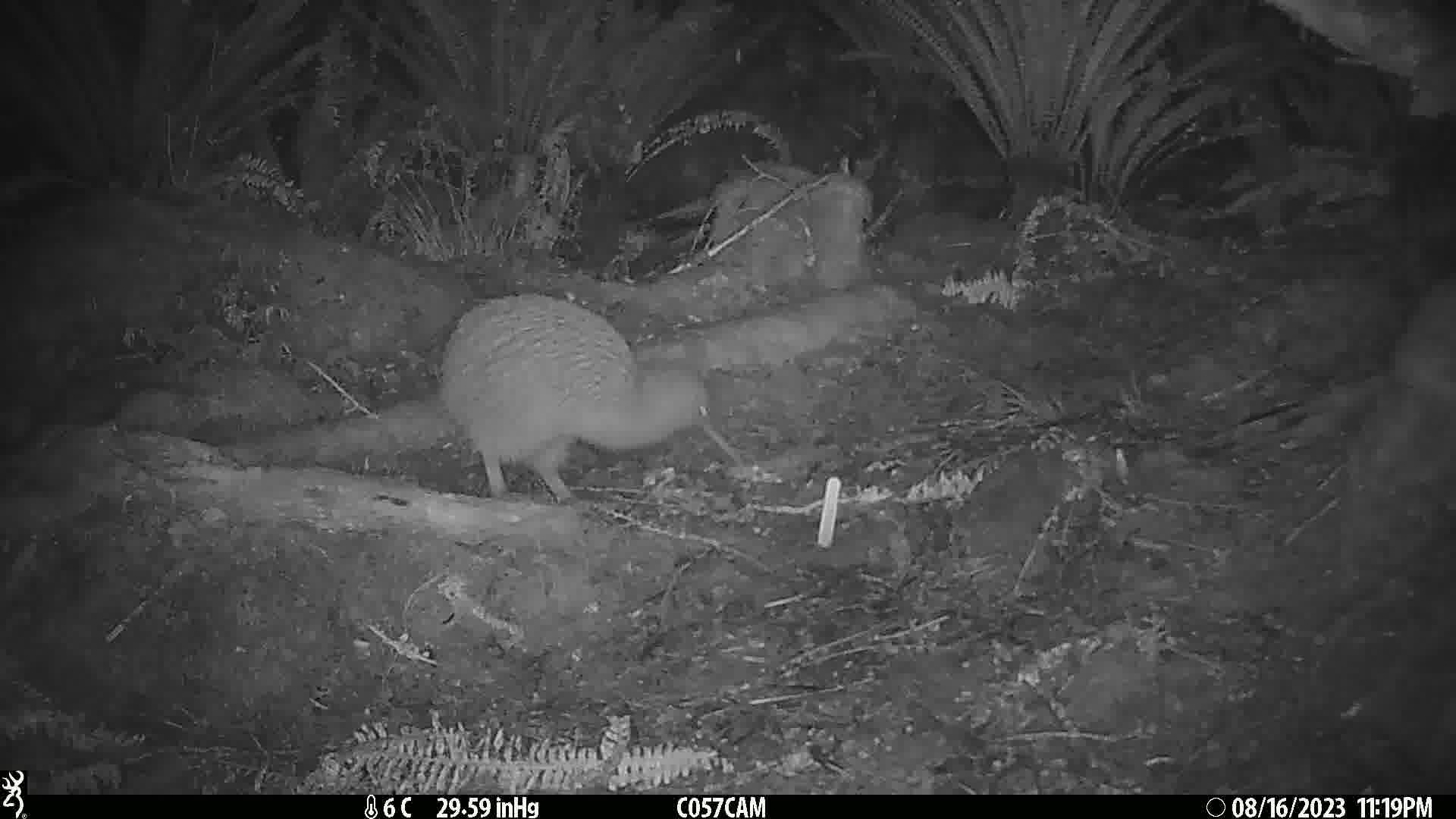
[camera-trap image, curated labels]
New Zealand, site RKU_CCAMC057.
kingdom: Animalia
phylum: Chordata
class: Aves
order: Apterygiformes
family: Apterygidae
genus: Apteryx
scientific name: Apteryx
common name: kiwi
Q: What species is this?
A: Kiwi (Apteryx).